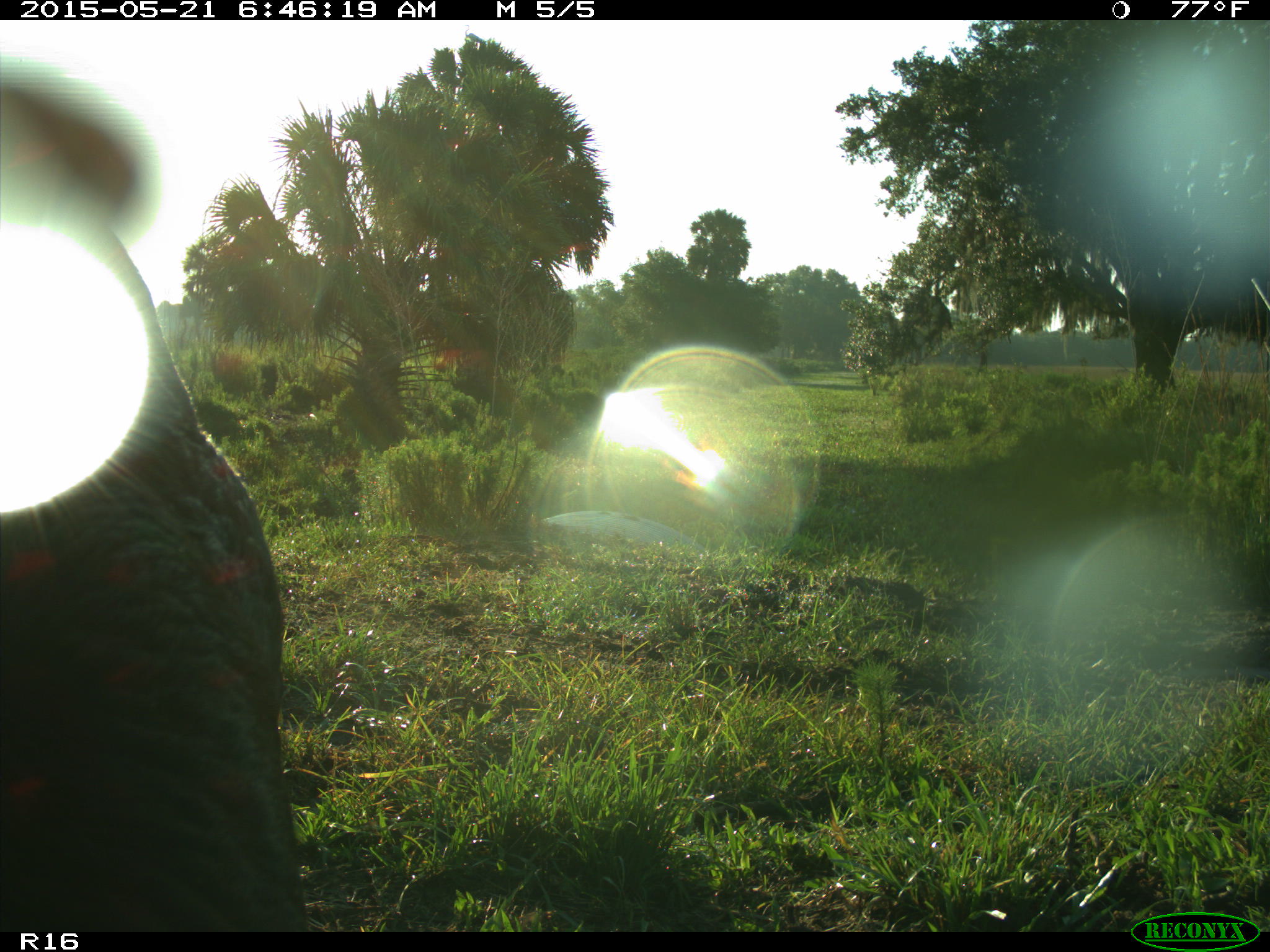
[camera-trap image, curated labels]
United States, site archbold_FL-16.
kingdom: Animalia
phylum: Chordata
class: Mammalia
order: Artiodactyla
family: Bovidae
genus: Bos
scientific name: Bos taurus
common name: domestic cow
Bos taurus (domestic cow).